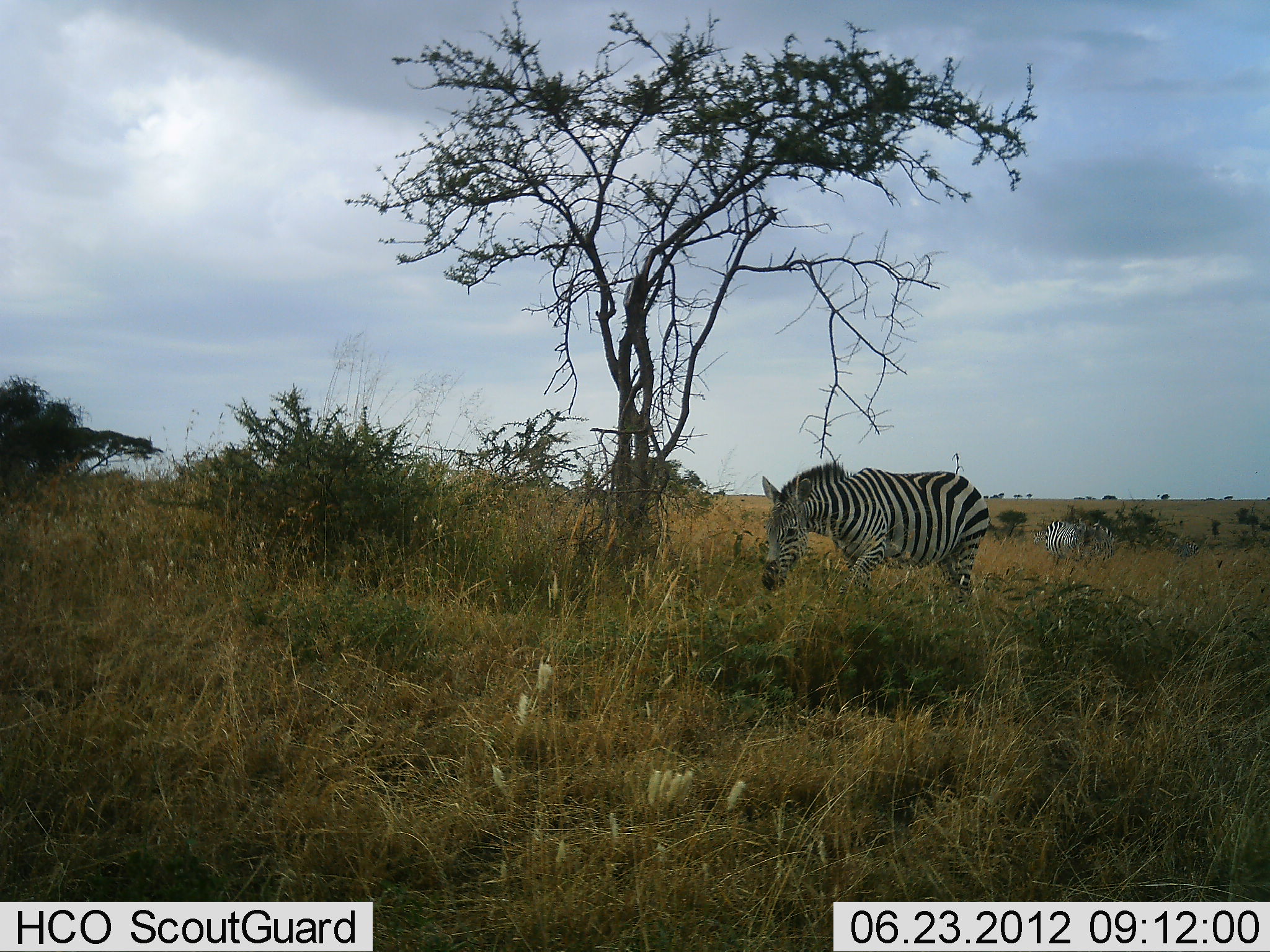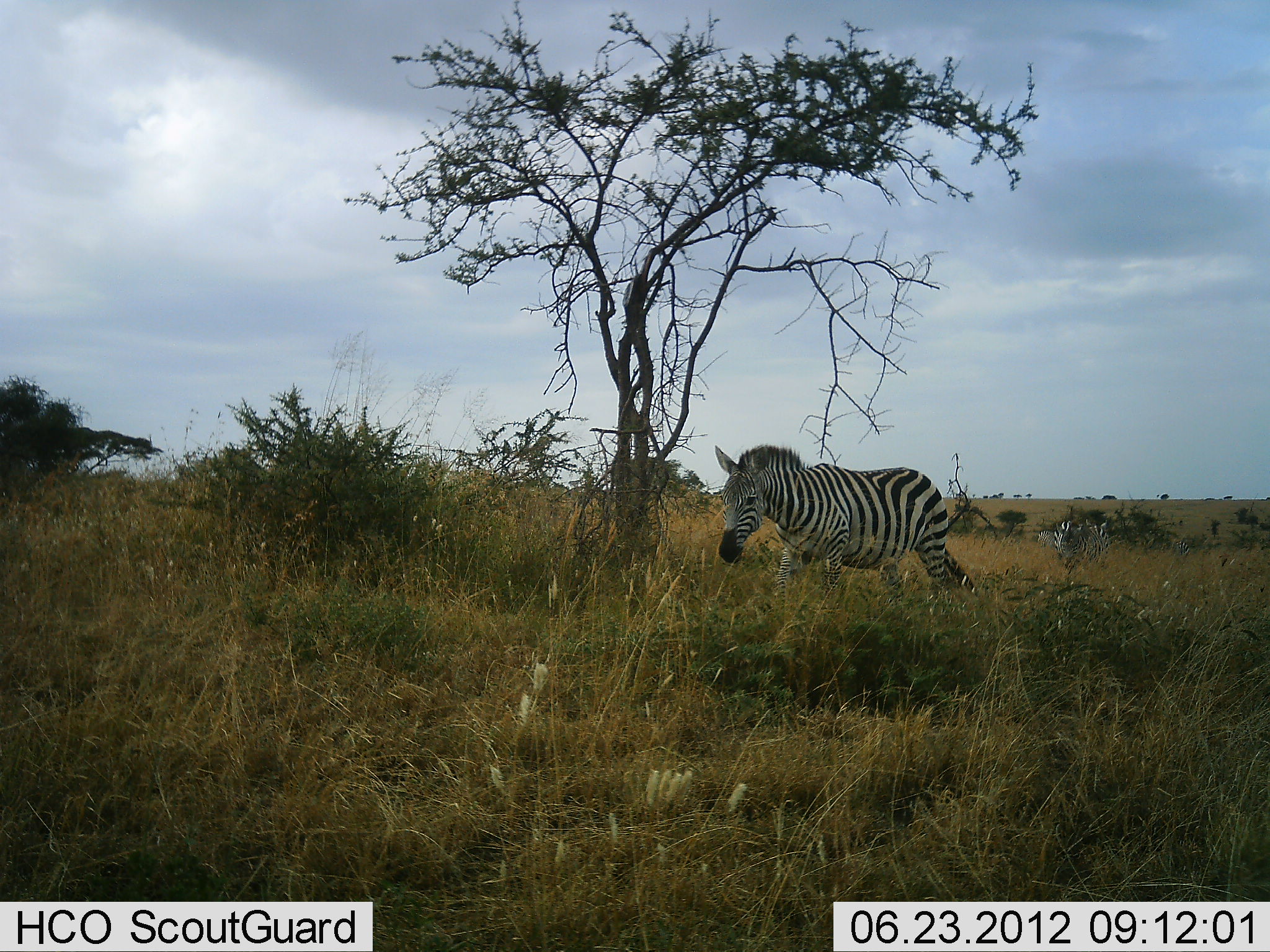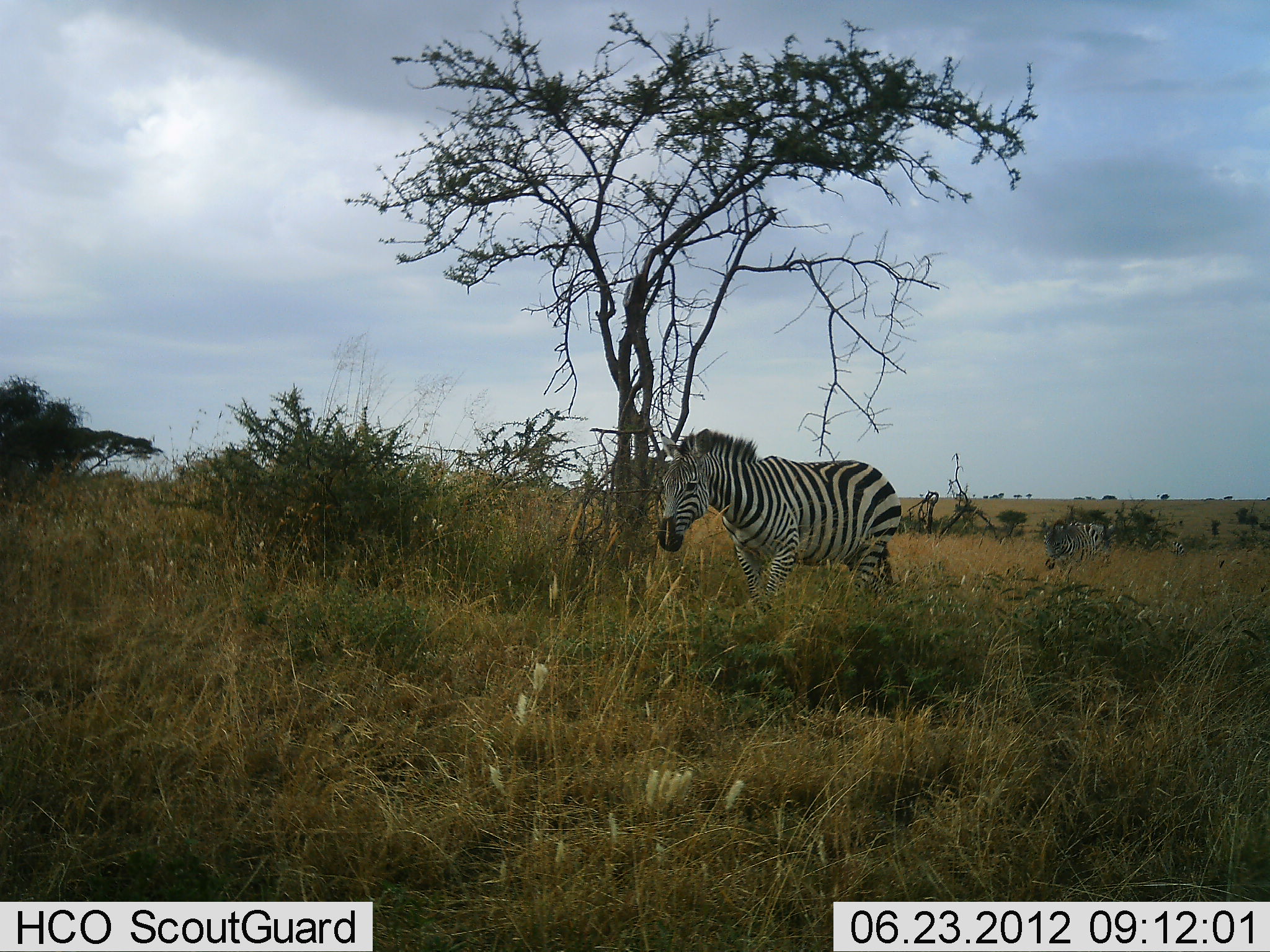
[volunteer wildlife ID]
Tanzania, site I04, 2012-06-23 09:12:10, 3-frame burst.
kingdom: Animalia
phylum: Chordata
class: Mammalia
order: Perissodactyla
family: Equidae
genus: Equus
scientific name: Equus quagga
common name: plains zebra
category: zebra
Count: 3.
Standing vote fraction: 10%.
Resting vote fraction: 0%.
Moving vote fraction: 100%.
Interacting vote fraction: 0%.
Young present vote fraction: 0%.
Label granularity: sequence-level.